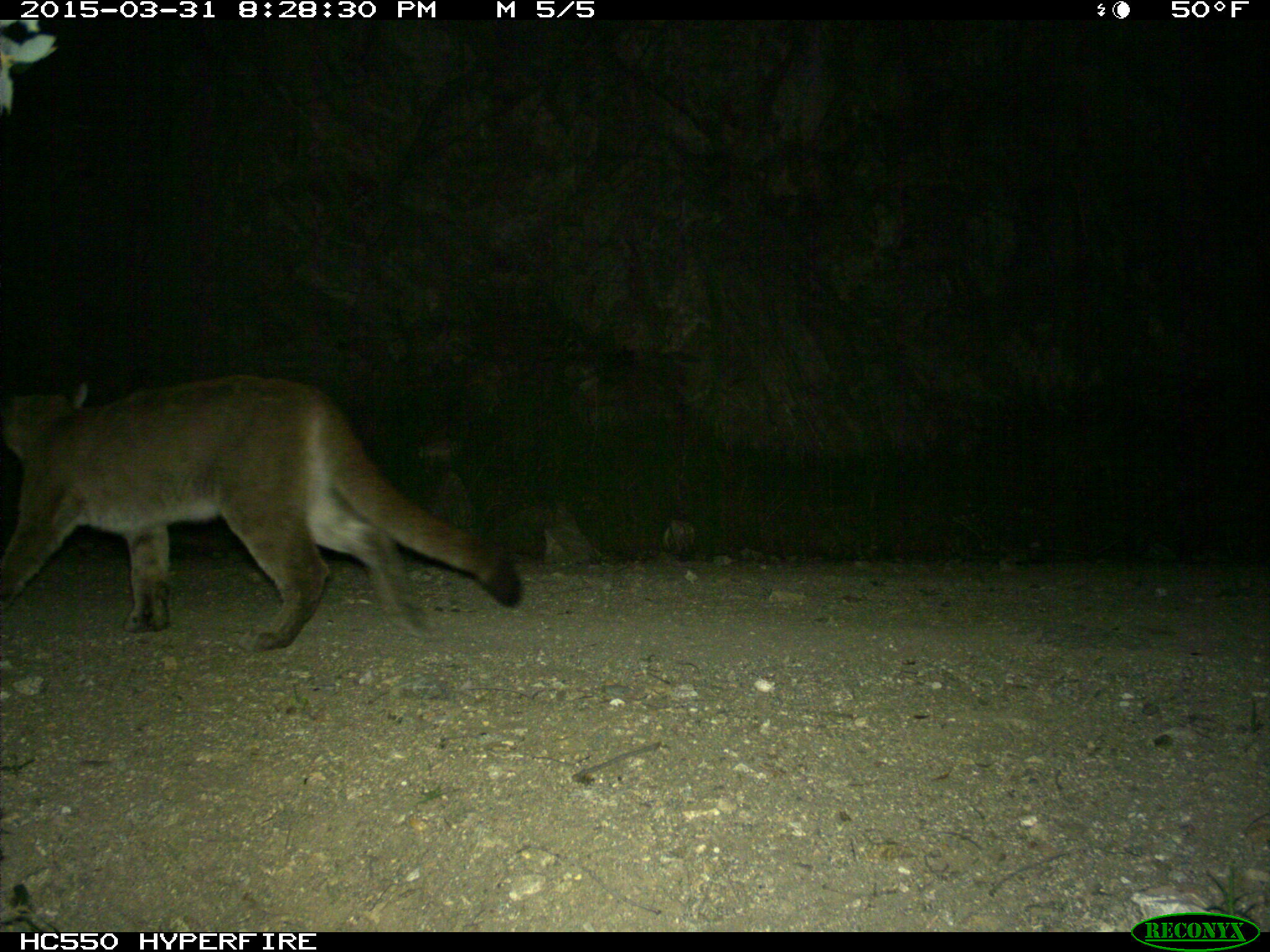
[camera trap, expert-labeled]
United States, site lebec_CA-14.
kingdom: Animalia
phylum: Chordata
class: Mammalia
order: Carnivora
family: Felidae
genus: Puma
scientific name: Puma concolor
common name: mountain lion